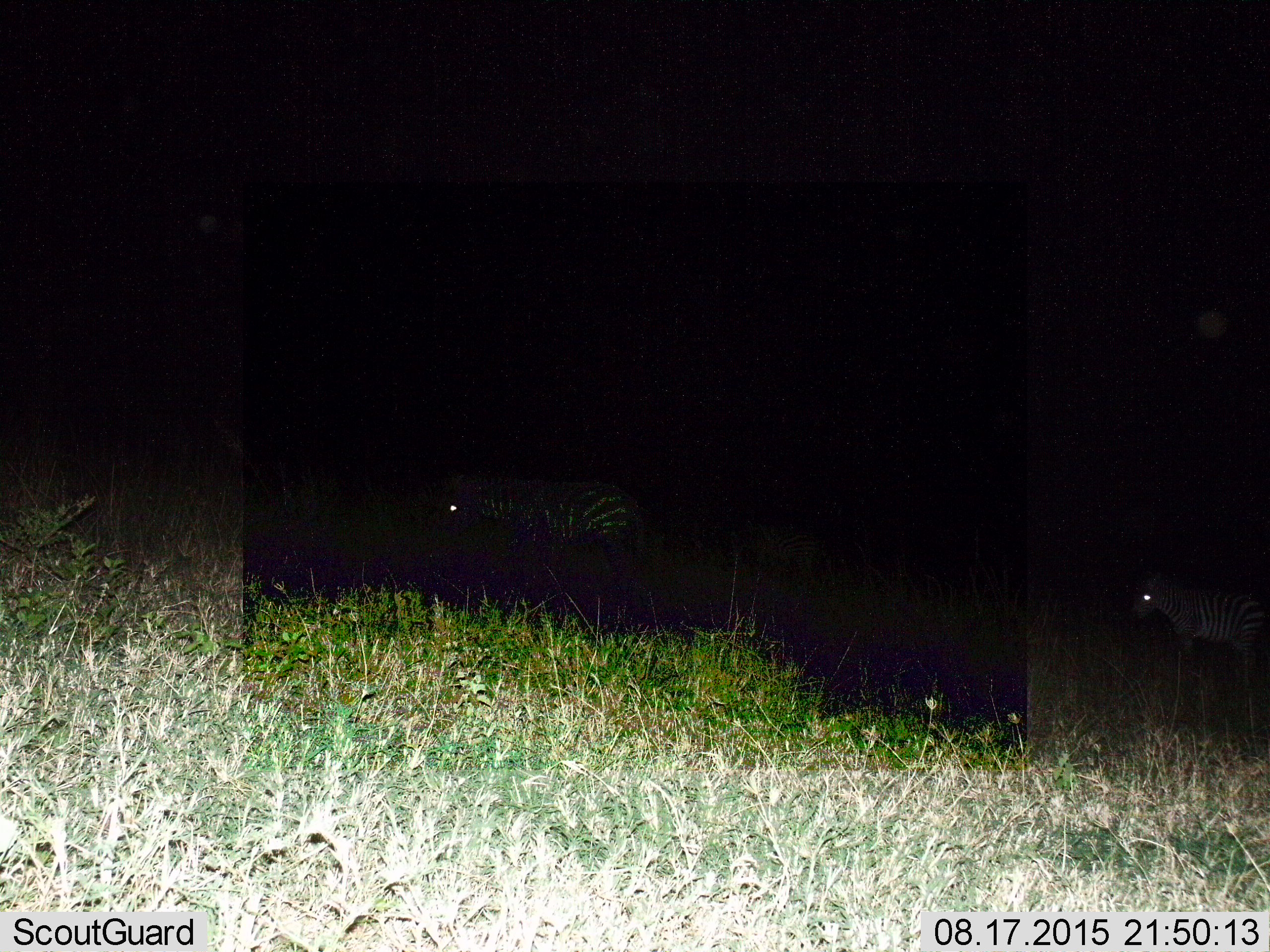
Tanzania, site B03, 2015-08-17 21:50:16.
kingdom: Animalia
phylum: Chordata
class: Mammalia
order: Perissodactyla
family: Equidae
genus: Equus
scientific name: Equus quagga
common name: plains zebra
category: zebra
Zebra (plains zebra) (Equus quagga), count 2. Behavior (volunteer vote fractions): standing 60%, resting 0%, moving 53%, interacting 0%. Young present (vote fraction): 7%. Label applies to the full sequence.